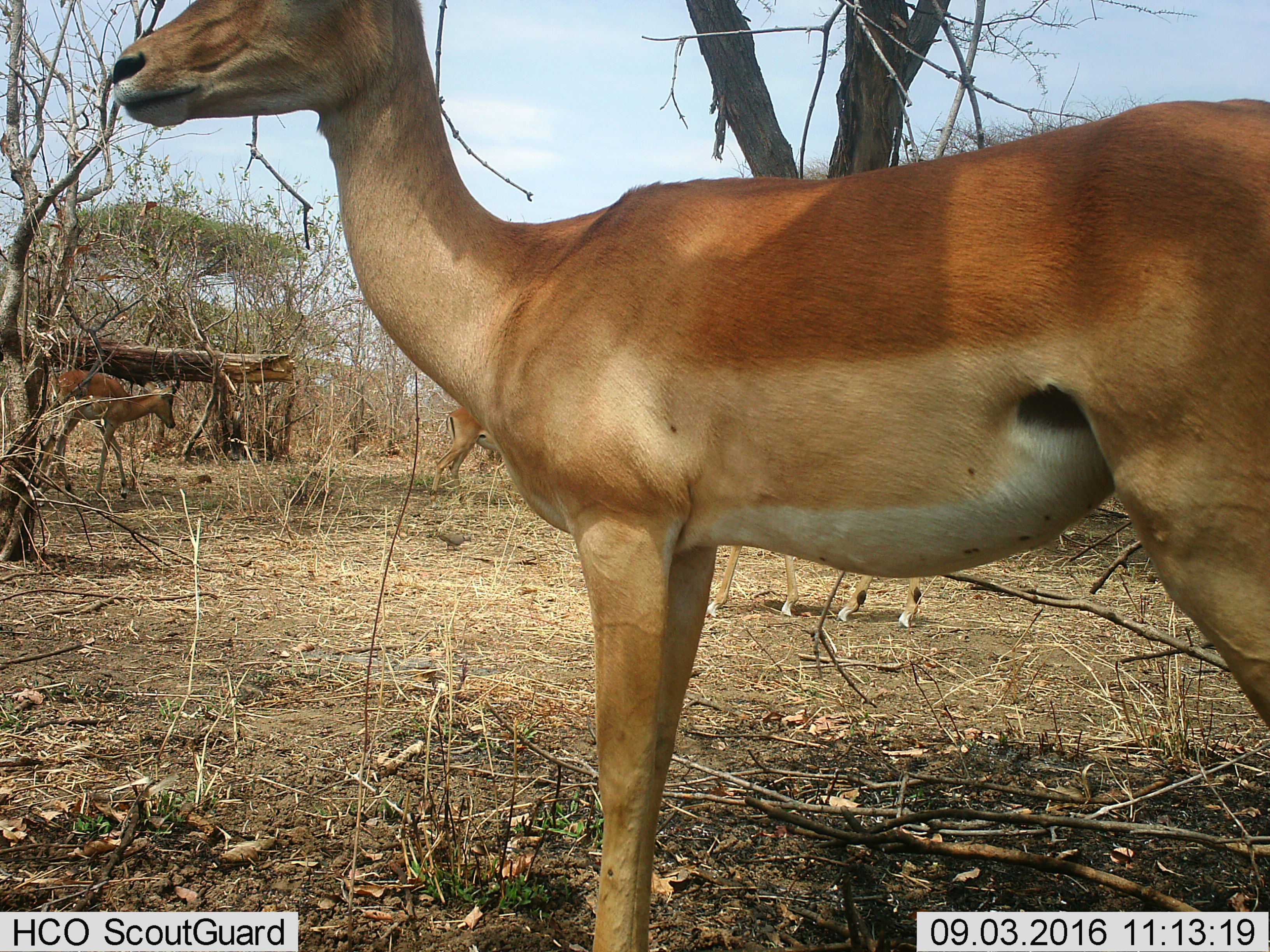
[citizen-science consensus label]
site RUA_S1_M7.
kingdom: Animalia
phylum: Chordata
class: Mammalia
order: Artiodactyla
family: Bovidae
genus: Aepyceros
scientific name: Aepyceros melampus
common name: impala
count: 4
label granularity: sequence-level